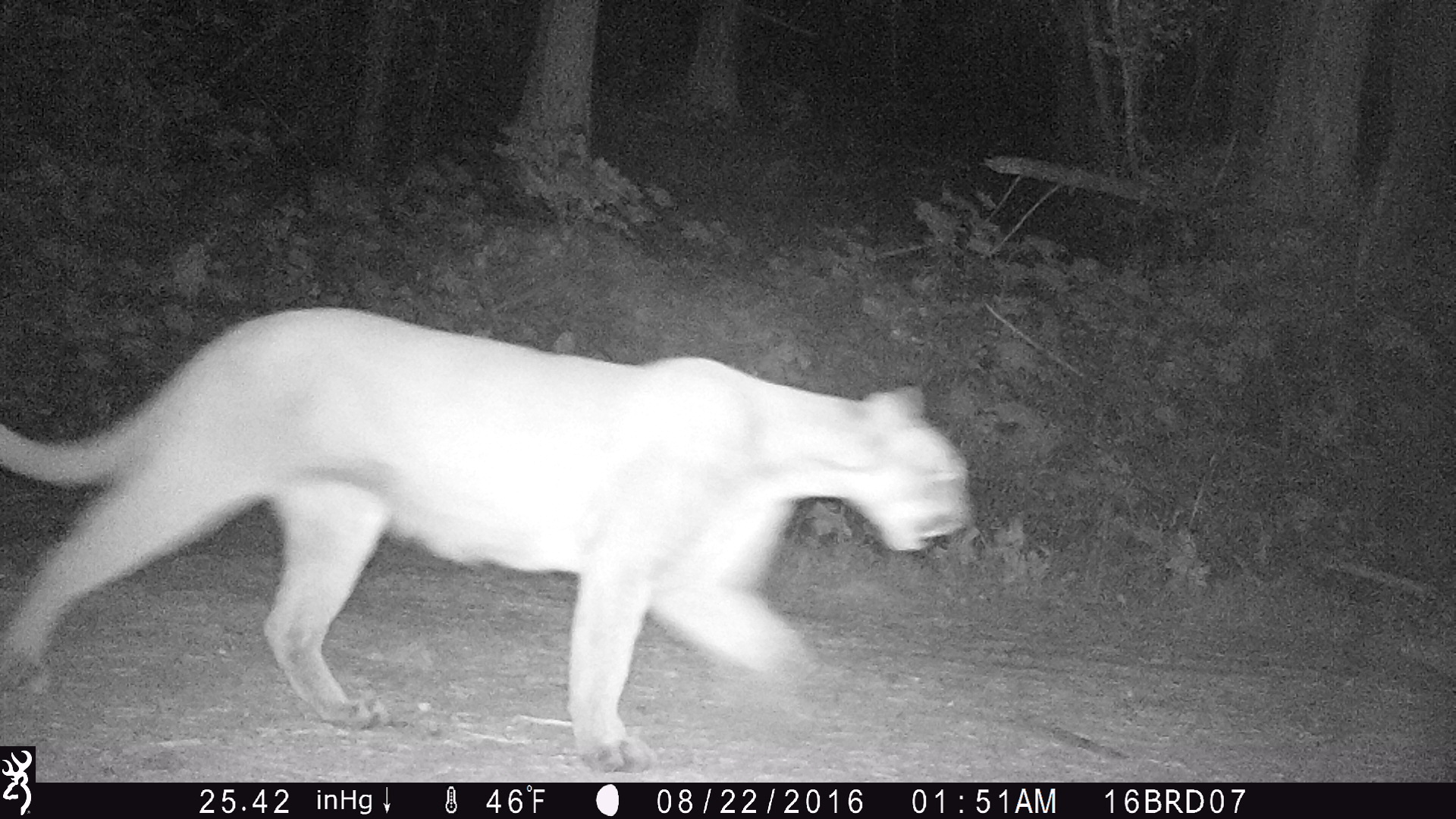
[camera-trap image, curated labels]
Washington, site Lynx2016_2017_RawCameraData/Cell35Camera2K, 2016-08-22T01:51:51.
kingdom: Animalia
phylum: Chordata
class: Mammalia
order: Carnivora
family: Felidae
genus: Puma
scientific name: Puma concolor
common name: mountain lion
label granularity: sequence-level